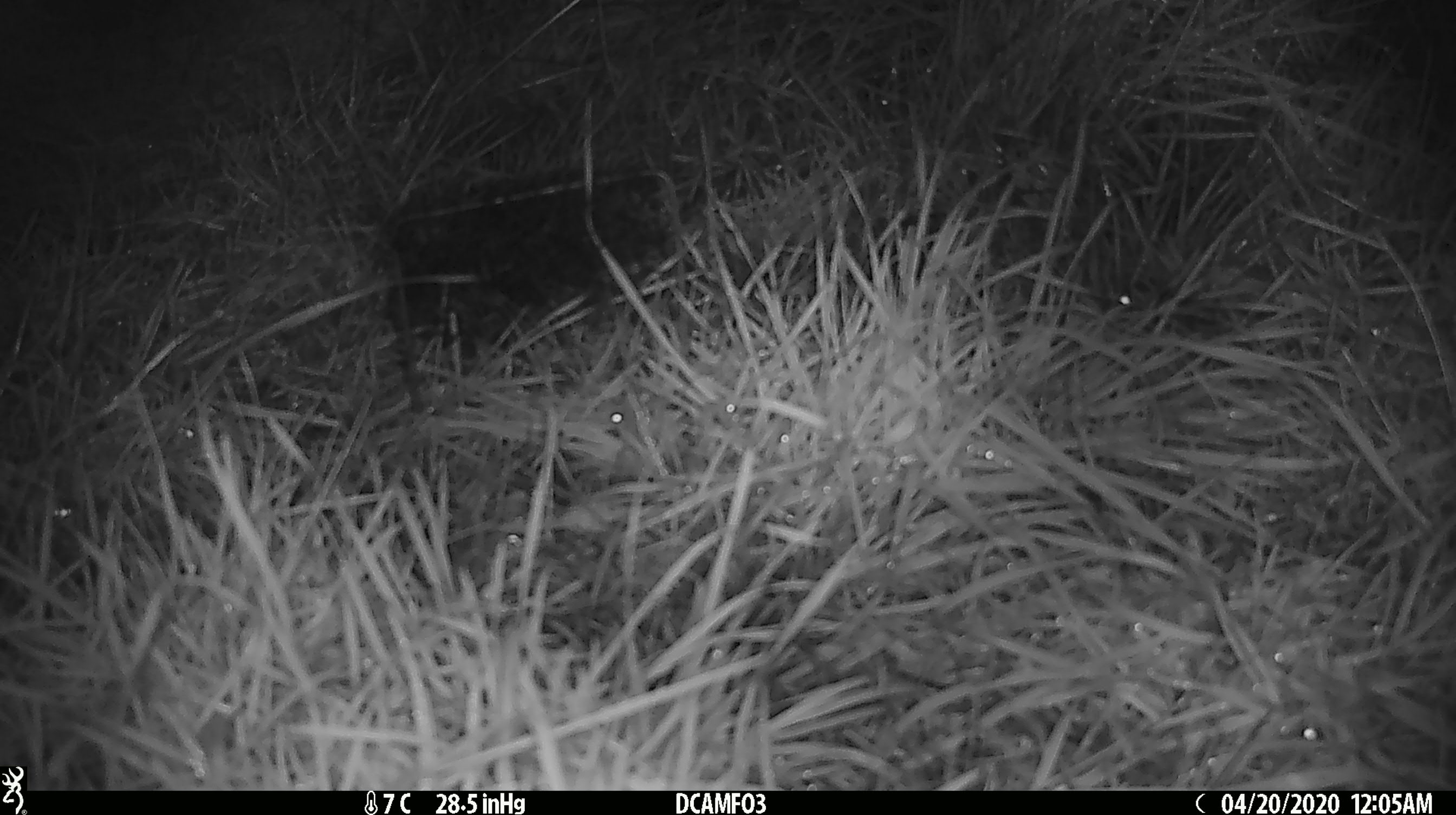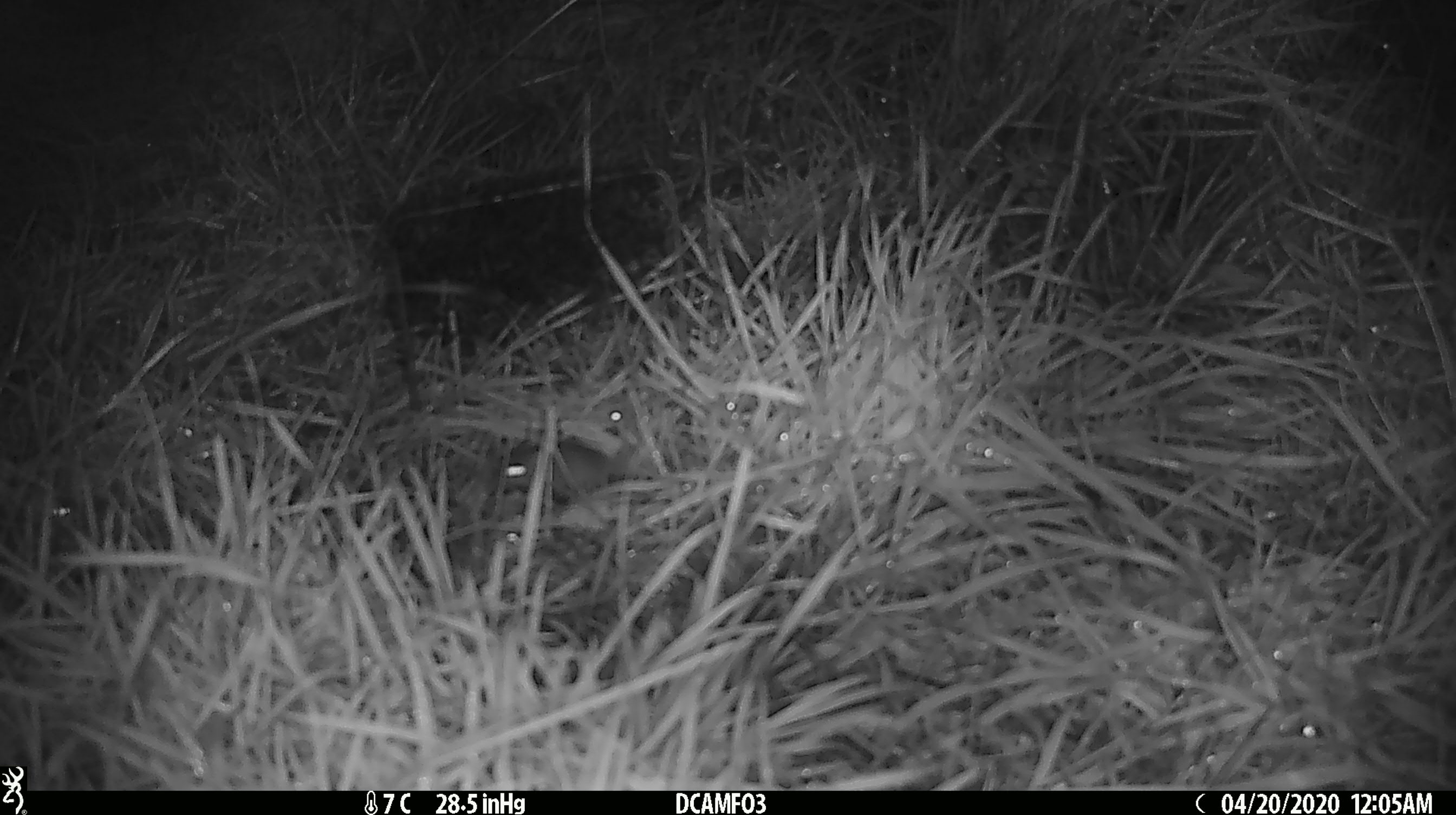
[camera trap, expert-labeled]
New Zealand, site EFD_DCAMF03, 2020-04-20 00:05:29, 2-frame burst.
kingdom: Animalia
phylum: Chordata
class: Mammalia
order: Rodentia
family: Muridae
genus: Mus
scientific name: Mus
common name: mouse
Mouse (Mus).